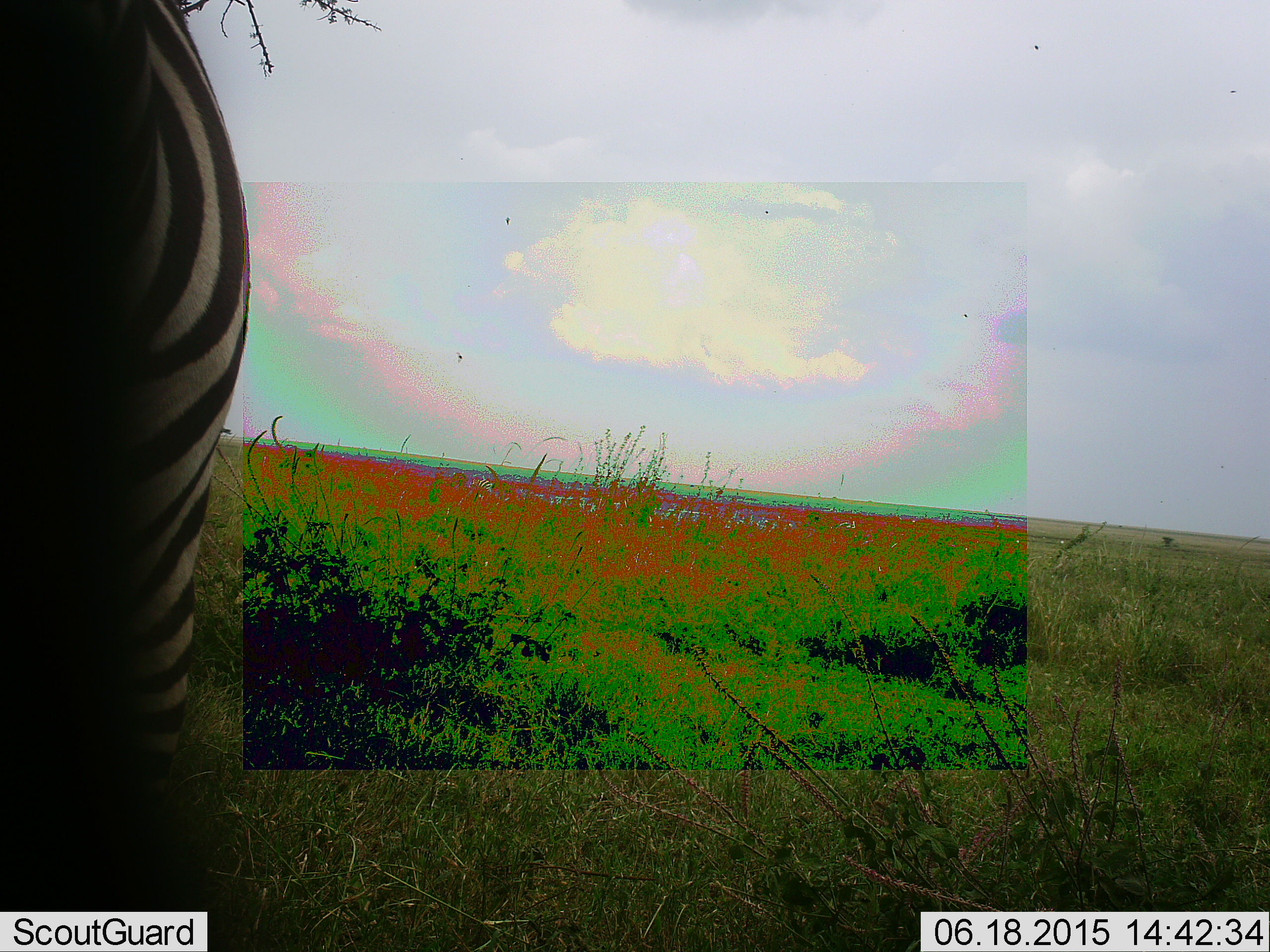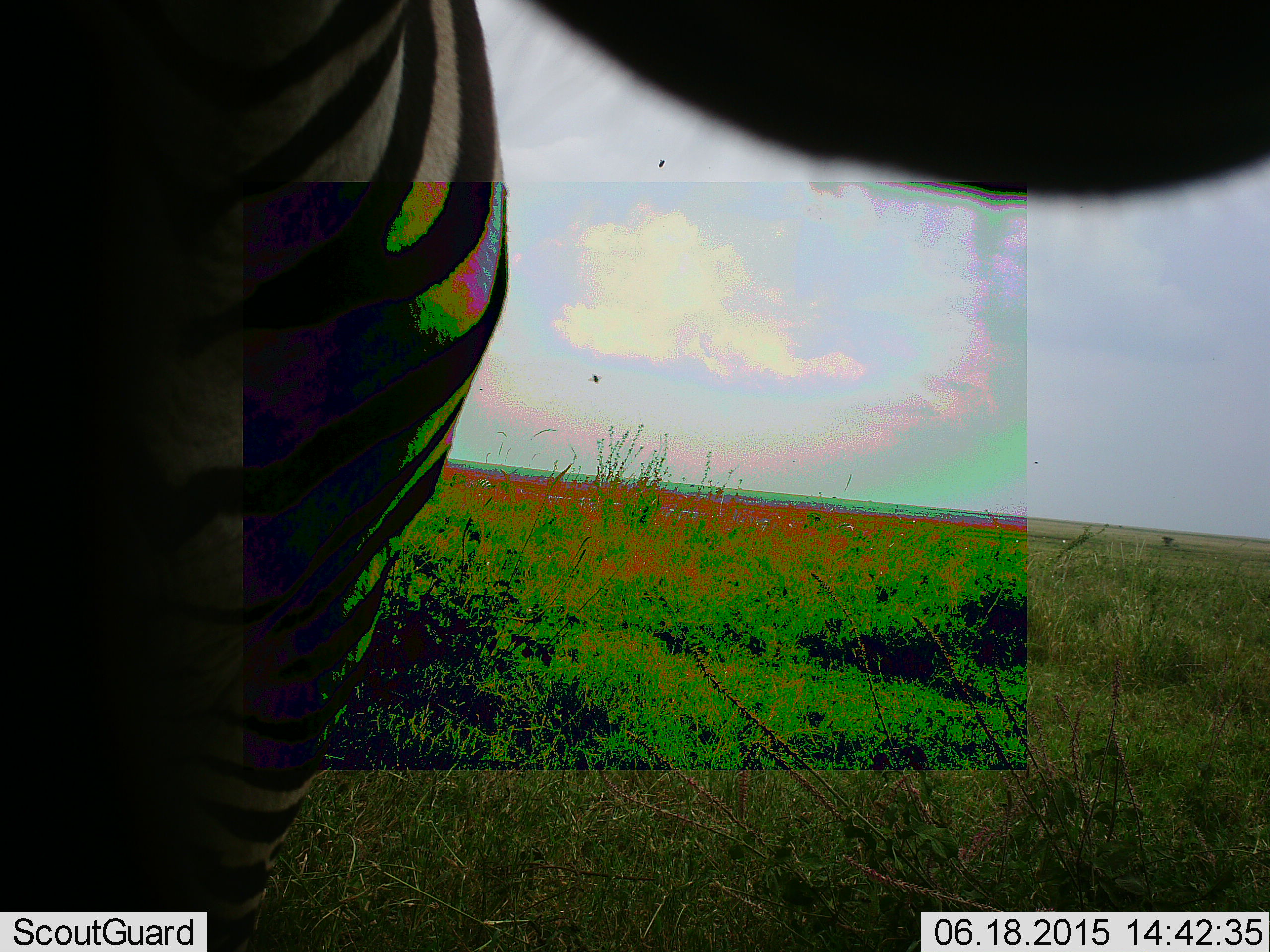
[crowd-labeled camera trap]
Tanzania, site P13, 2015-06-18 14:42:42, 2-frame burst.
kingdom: Animalia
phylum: Chordata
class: Mammalia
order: Perissodactyla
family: Equidae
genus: Equus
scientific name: Equus quagga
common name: plains zebra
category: zebra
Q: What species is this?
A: Zebra (plains zebra) (Equus quagga).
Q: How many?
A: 1.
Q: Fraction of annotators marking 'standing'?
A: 90%.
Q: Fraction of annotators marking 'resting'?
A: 0%.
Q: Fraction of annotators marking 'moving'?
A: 20%.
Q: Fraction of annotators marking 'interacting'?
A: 10%.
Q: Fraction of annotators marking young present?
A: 0%.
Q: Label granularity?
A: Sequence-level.